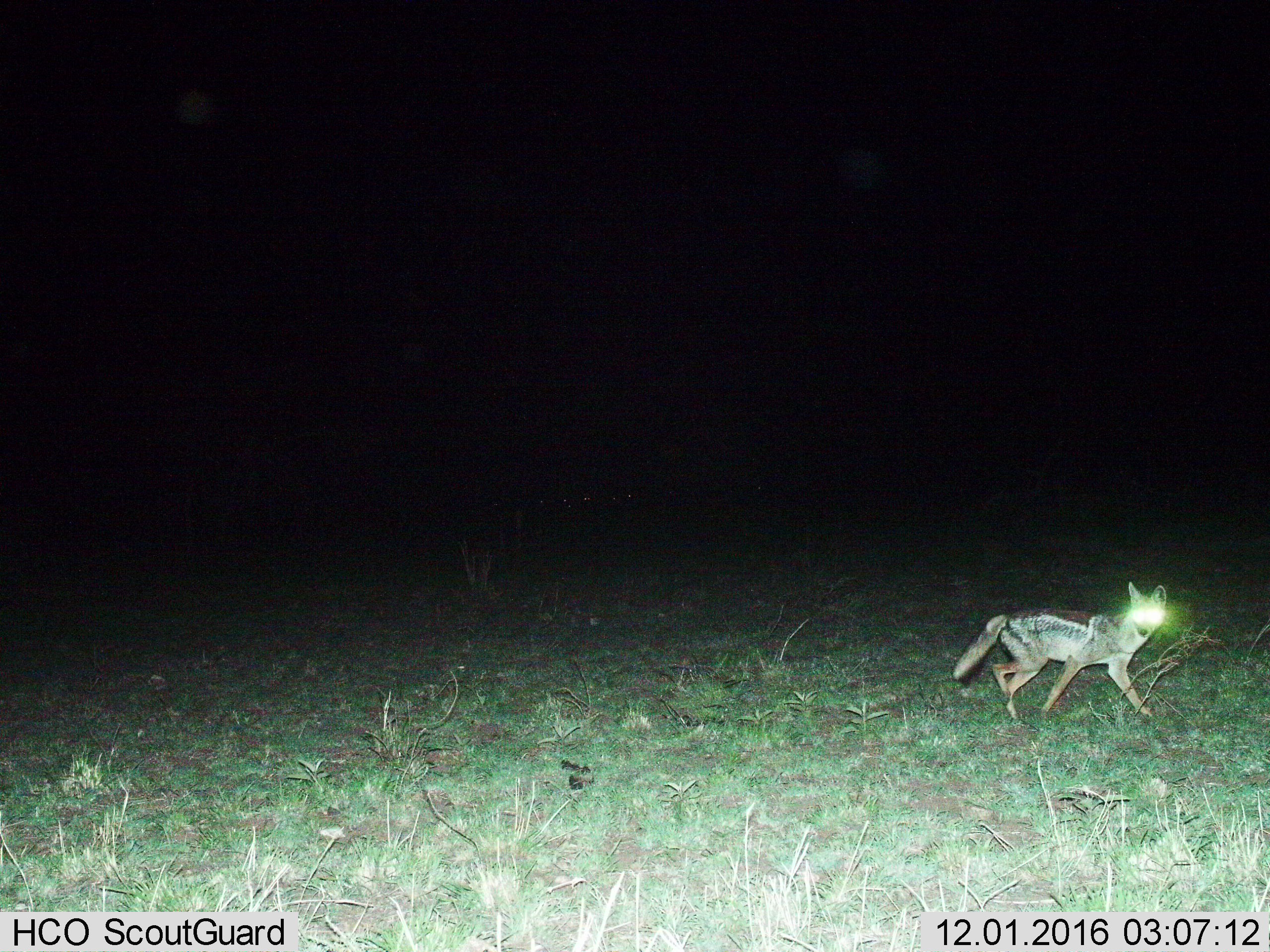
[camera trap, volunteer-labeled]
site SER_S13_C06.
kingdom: Animalia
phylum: Chordata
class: Mammalia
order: Carnivora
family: Canidae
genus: Lupulella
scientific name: Lupulella mesomelas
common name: black-backed jackal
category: jackalblackbacked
Jackalblackbacked (black-backed jackal) (Lupulella mesomelas), count 1. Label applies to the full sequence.